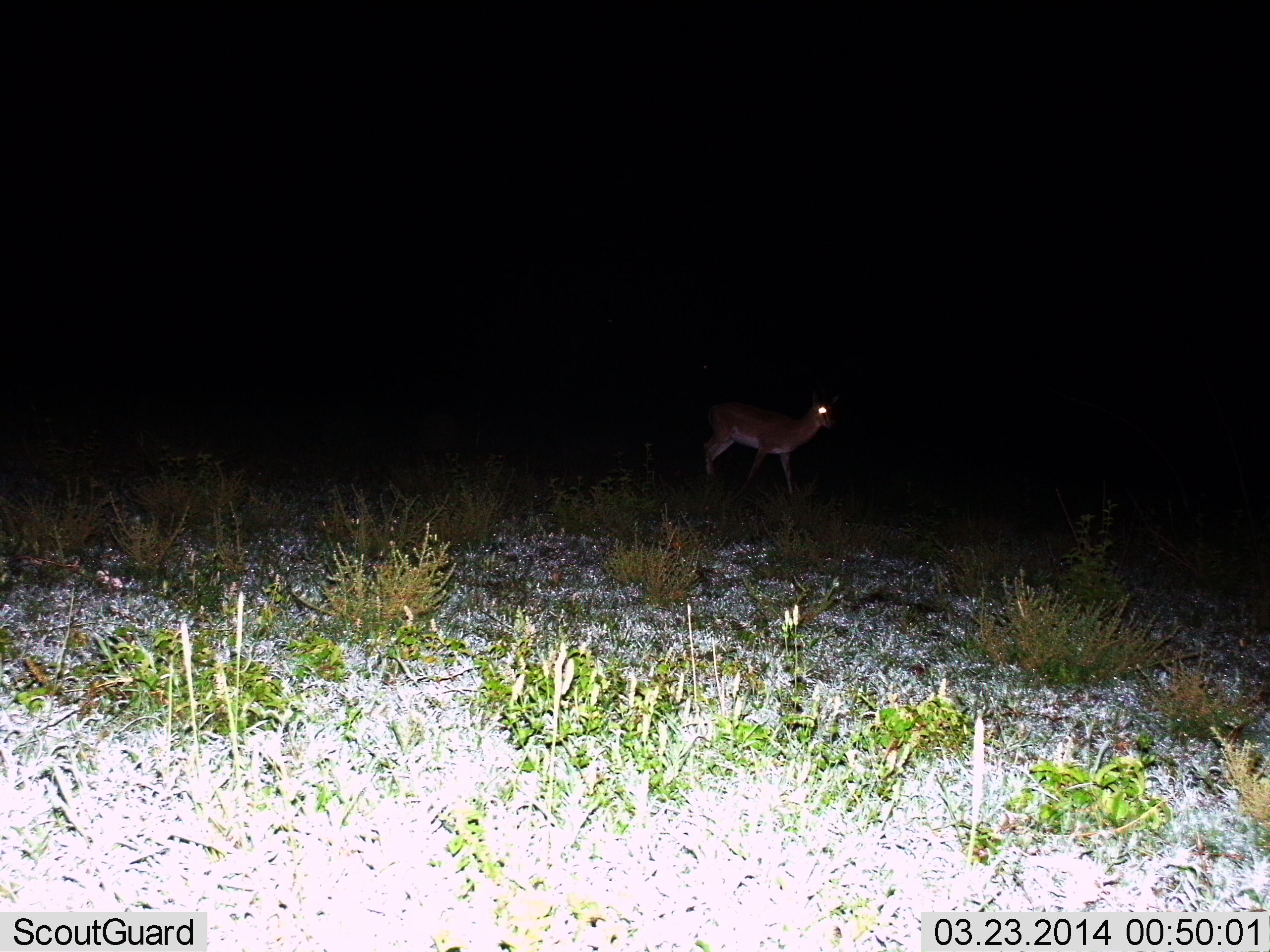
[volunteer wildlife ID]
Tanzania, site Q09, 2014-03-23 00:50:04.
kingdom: Animalia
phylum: Chordata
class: Mammalia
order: Artiodactyla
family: Bovidae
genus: Nanger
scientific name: Nanger granti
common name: grant's gazelle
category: gazellegrants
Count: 1.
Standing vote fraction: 60%.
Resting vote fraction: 0%.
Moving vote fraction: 40%.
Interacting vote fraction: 0%.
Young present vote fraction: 0%.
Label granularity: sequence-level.